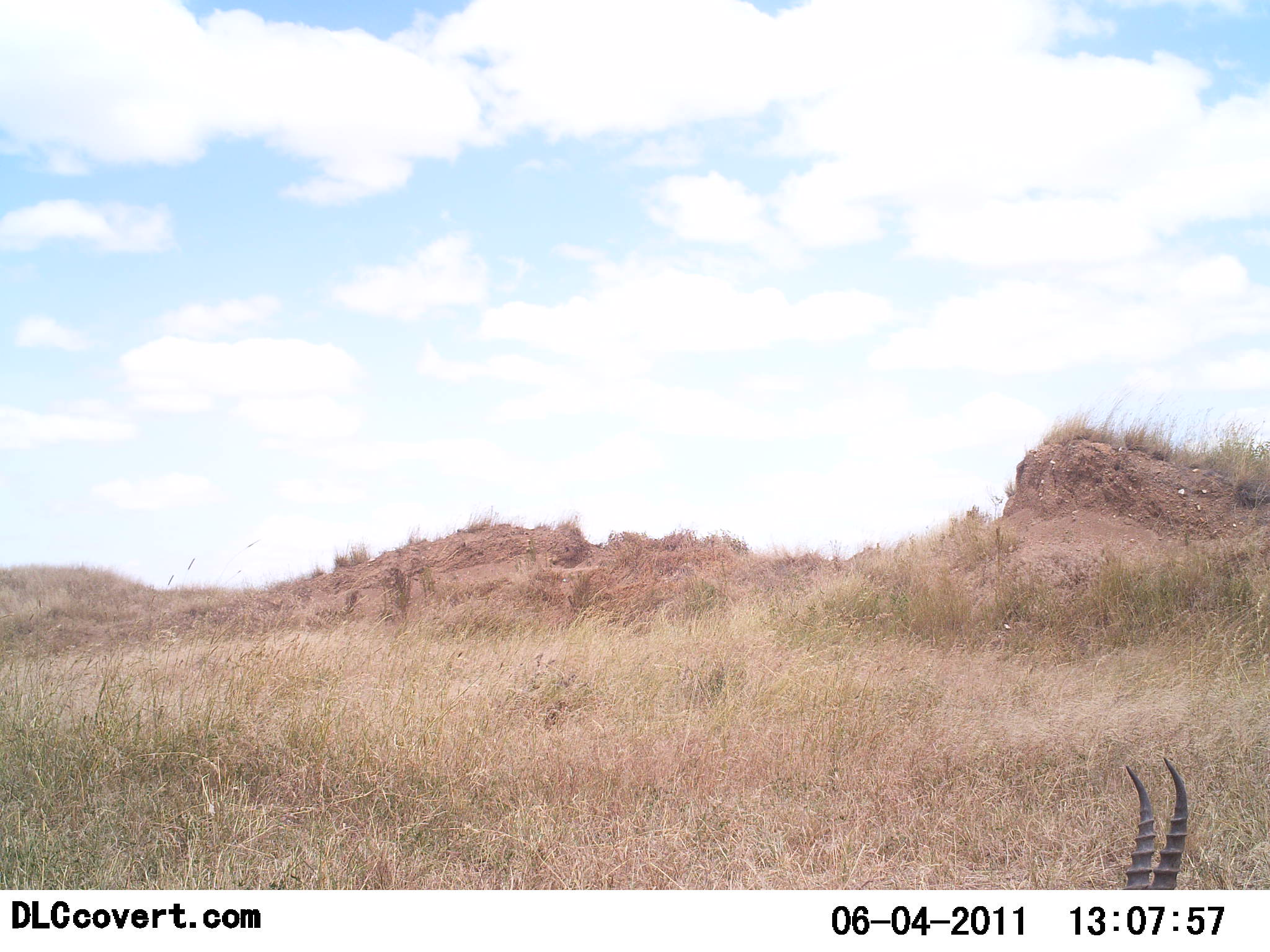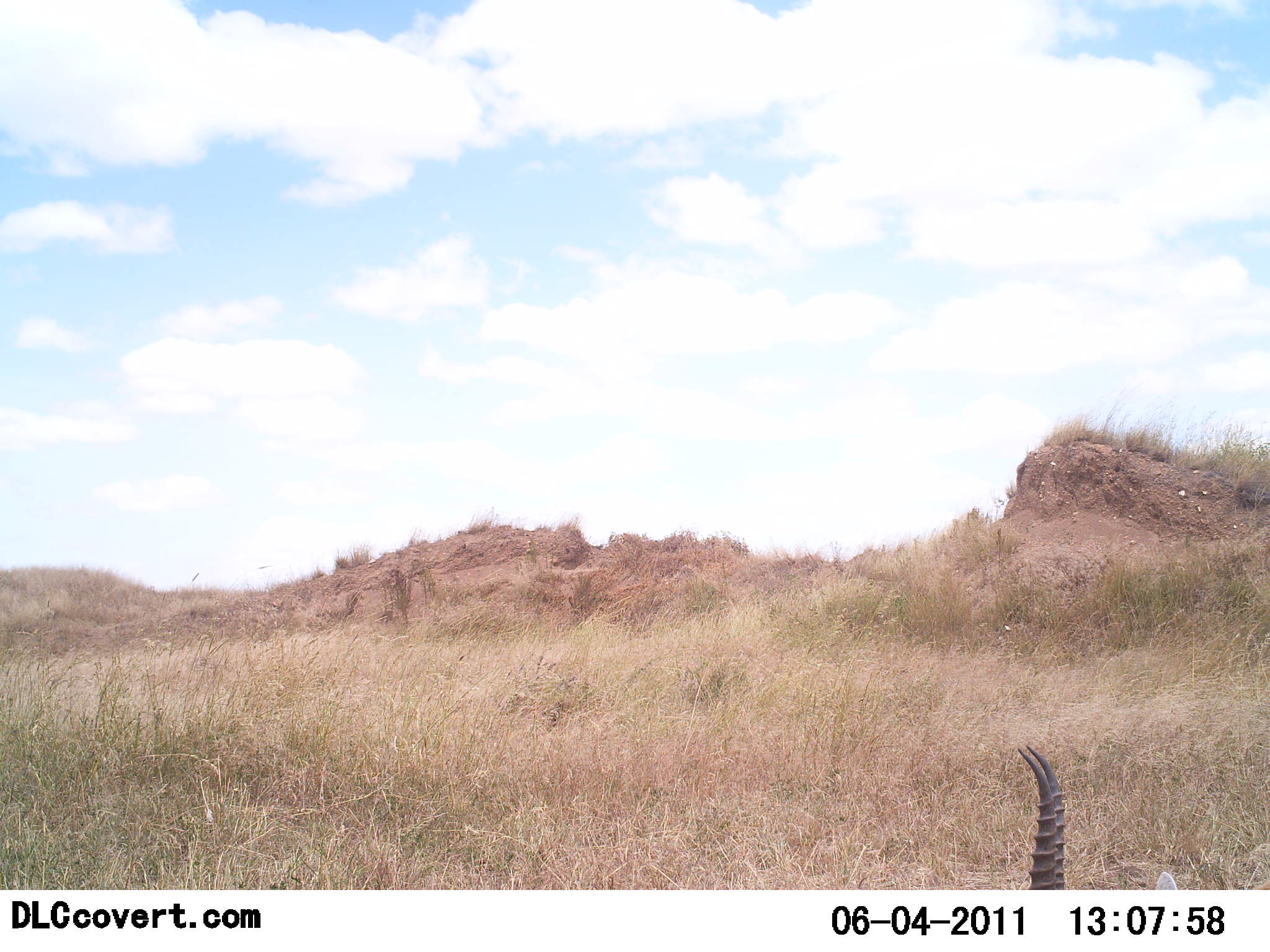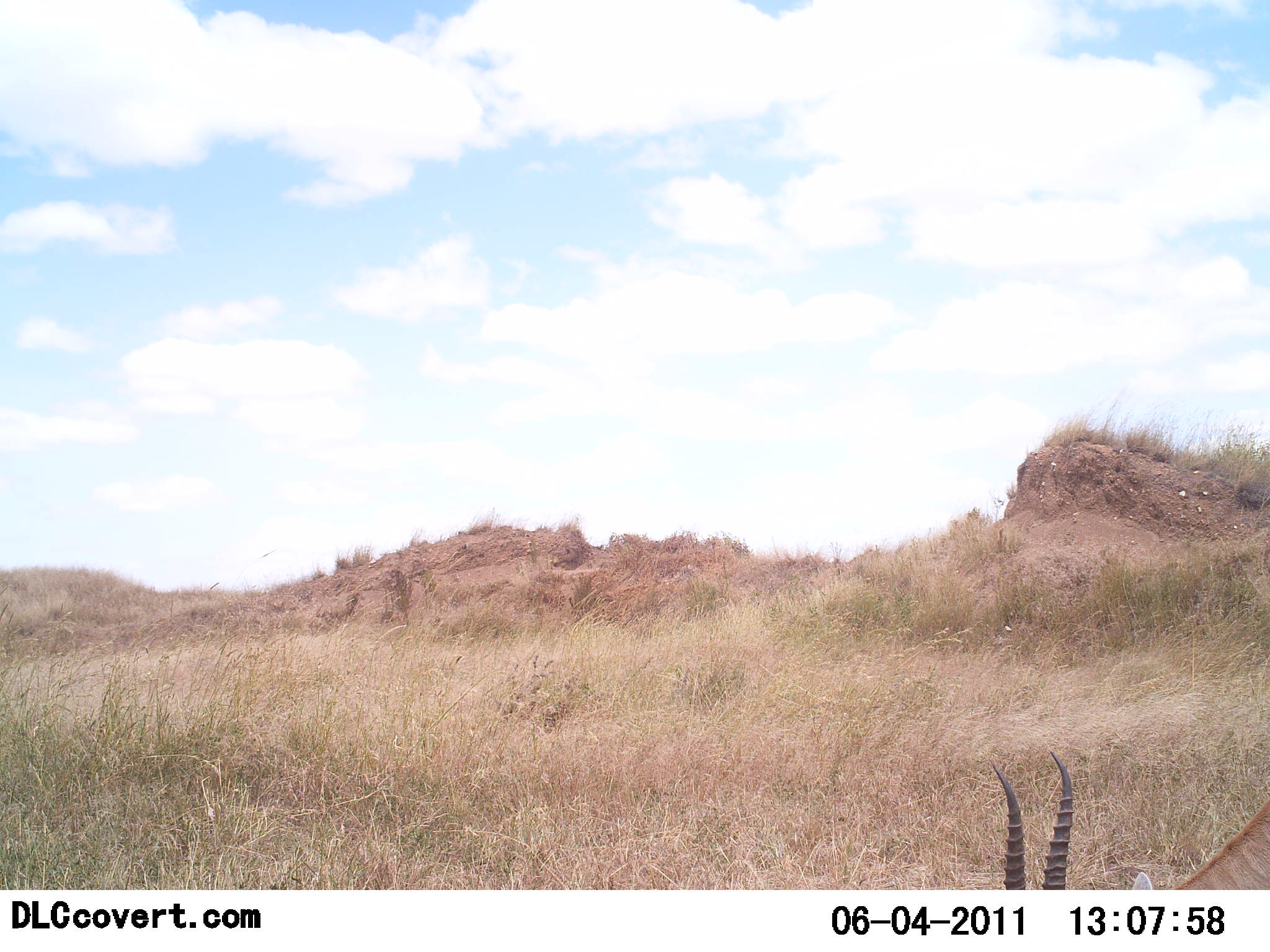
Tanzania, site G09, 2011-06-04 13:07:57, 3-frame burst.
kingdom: Animalia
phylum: Chordata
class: Mammalia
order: Artiodactyla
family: Bovidae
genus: Eudorcas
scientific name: Eudorcas thomsonii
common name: thomson's gazelle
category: gazellethomsons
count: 1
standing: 29%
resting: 0%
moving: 0%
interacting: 0%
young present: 0%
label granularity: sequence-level